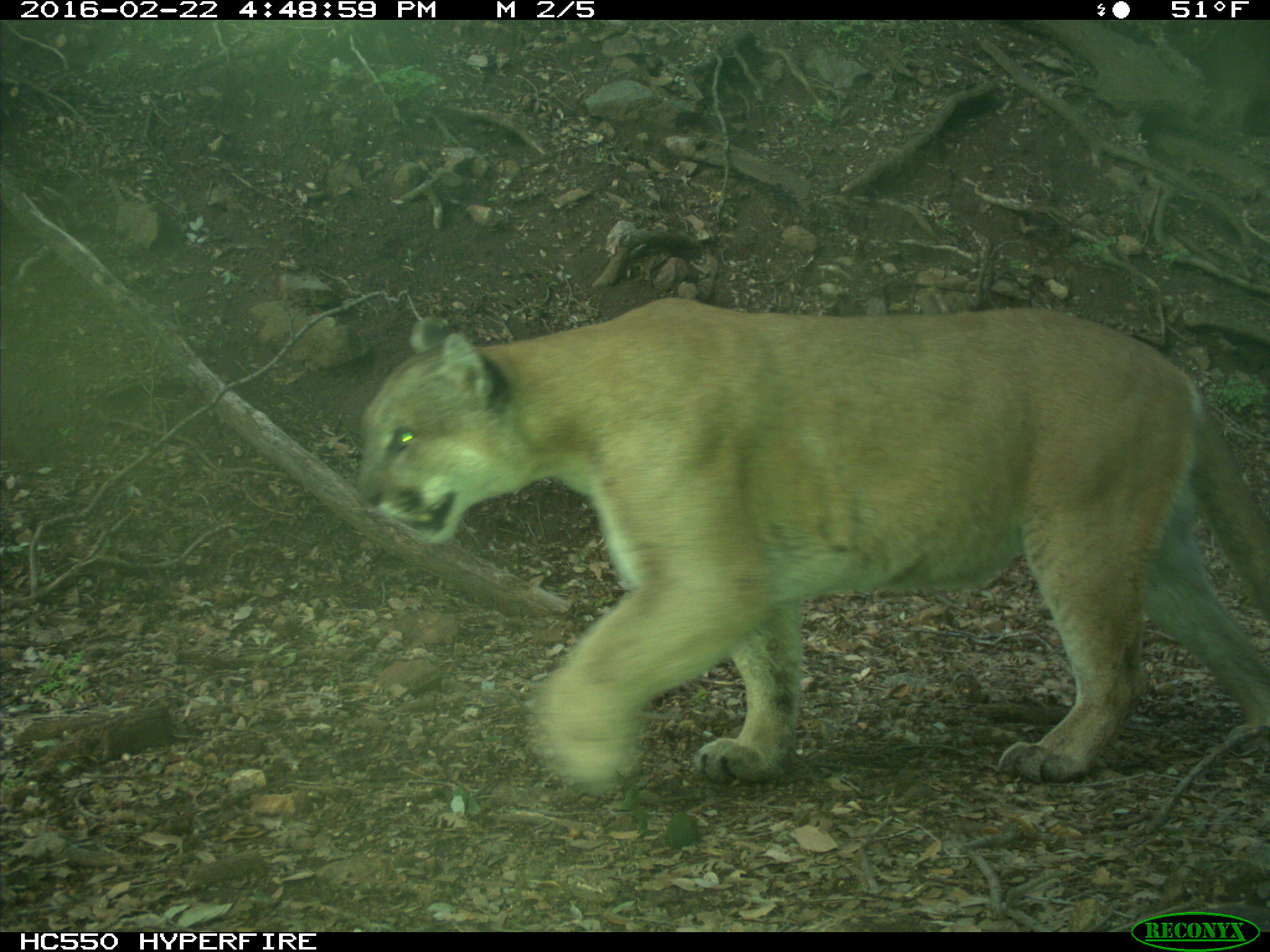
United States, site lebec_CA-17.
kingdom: Animalia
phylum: Chordata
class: Mammalia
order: Carnivora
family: Felidae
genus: Puma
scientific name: Puma concolor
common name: mountain lion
Puma concolor (mountain lion).